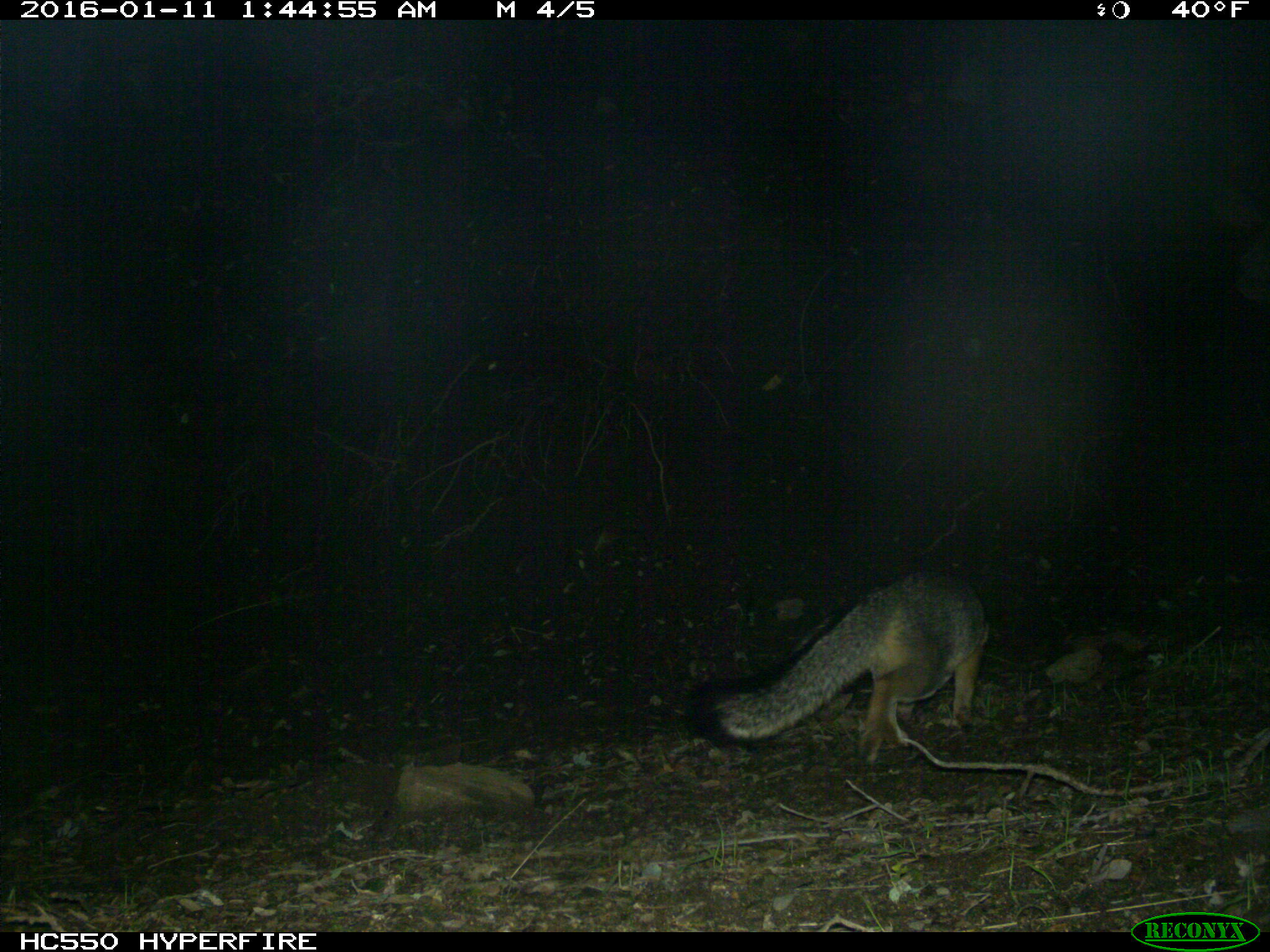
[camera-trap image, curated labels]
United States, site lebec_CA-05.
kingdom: Animalia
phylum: Chordata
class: Mammalia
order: Carnivora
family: Canidae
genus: Urocyon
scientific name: Urocyon cinereoargenteus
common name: gray fox